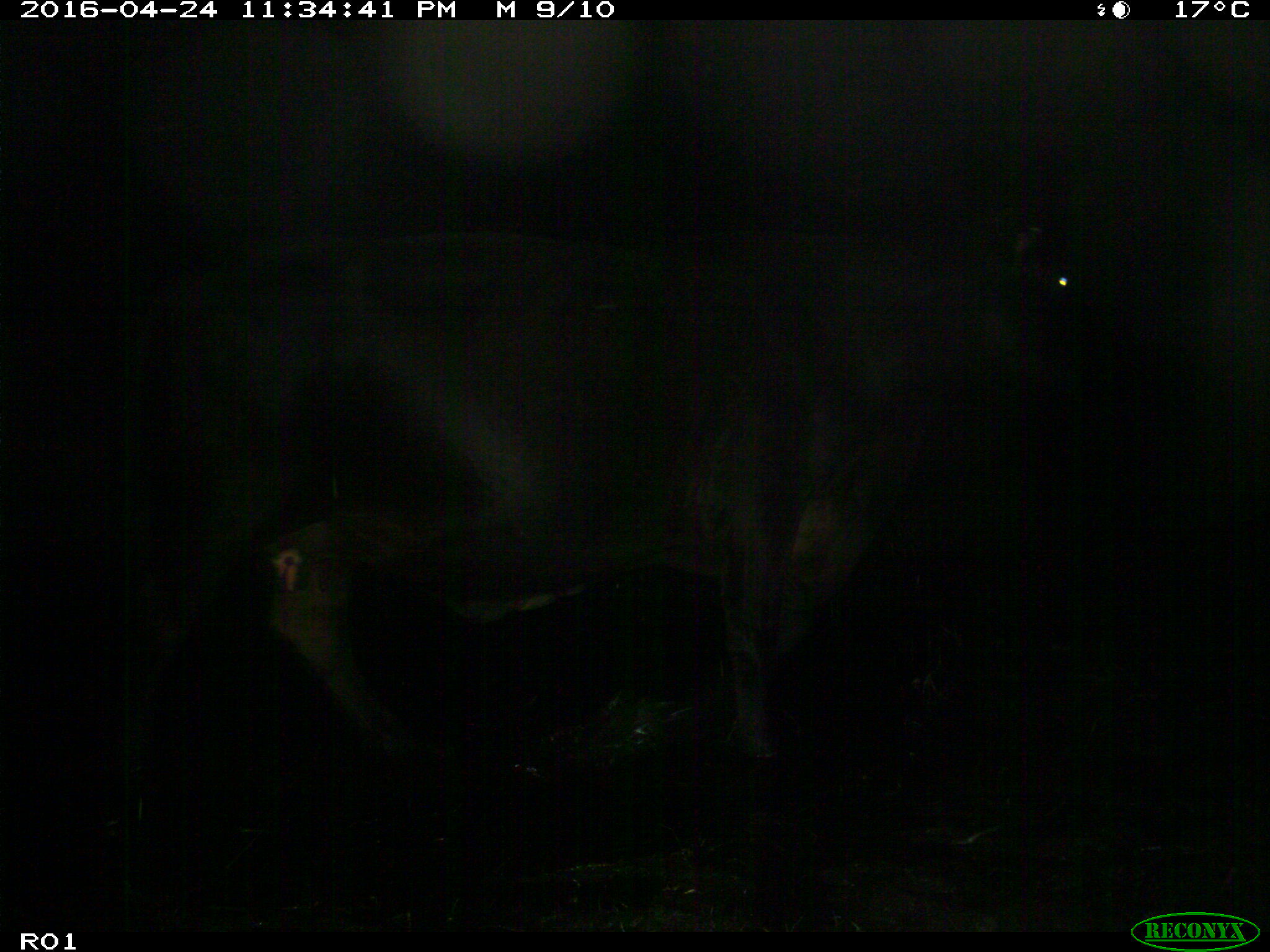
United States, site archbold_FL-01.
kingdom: Animalia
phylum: Chordata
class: Mammalia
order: Artiodactyla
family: Bovidae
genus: Bos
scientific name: Bos taurus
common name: domestic cow